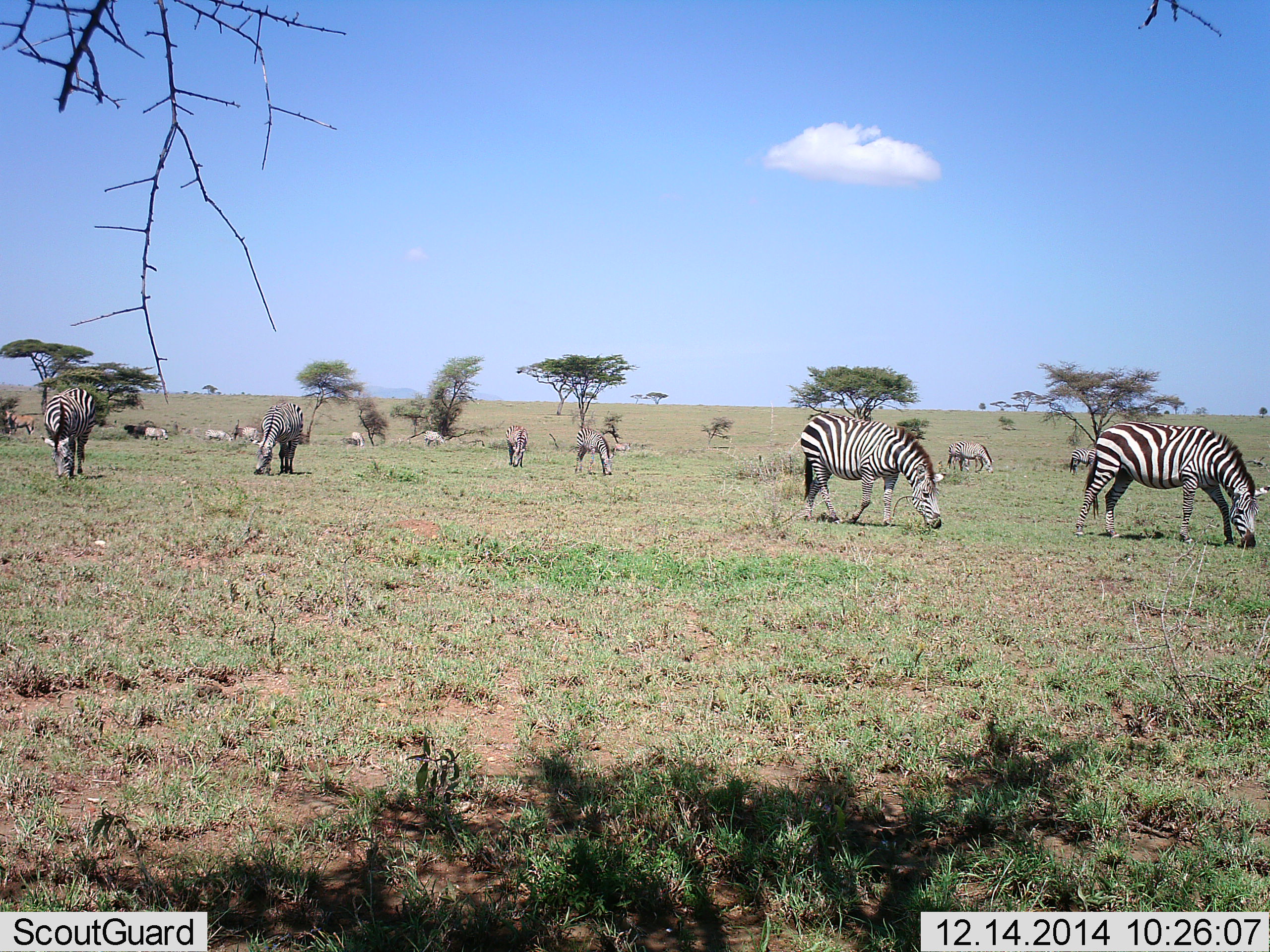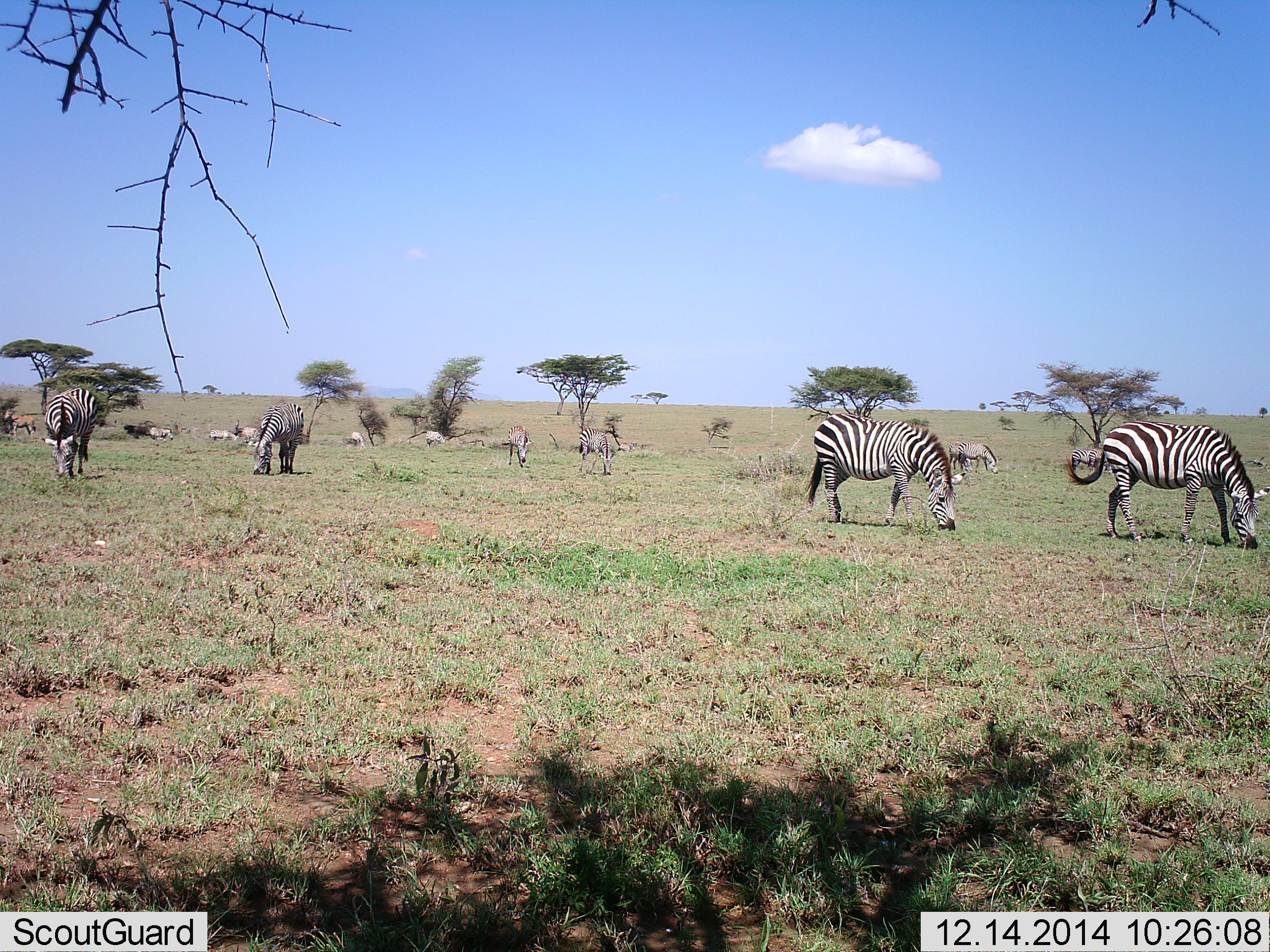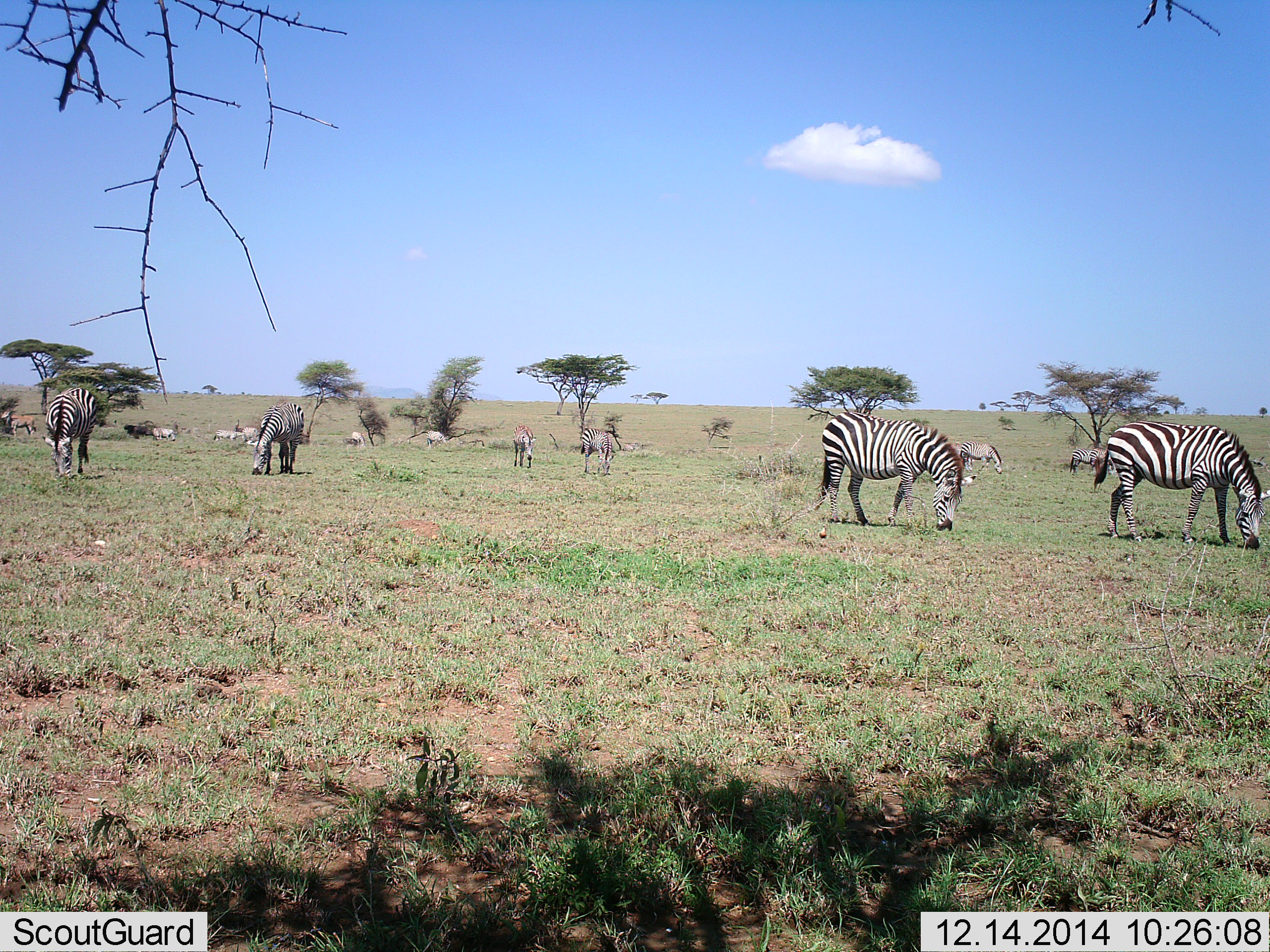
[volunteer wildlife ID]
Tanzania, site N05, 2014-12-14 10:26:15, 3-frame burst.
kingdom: Animalia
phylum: Chordata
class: Mammalia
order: Perissodactyla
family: Equidae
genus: Equus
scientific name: Equus quagga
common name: plains zebra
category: zebra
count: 8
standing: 38%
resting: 8%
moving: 15%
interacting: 0%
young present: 8%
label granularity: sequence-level